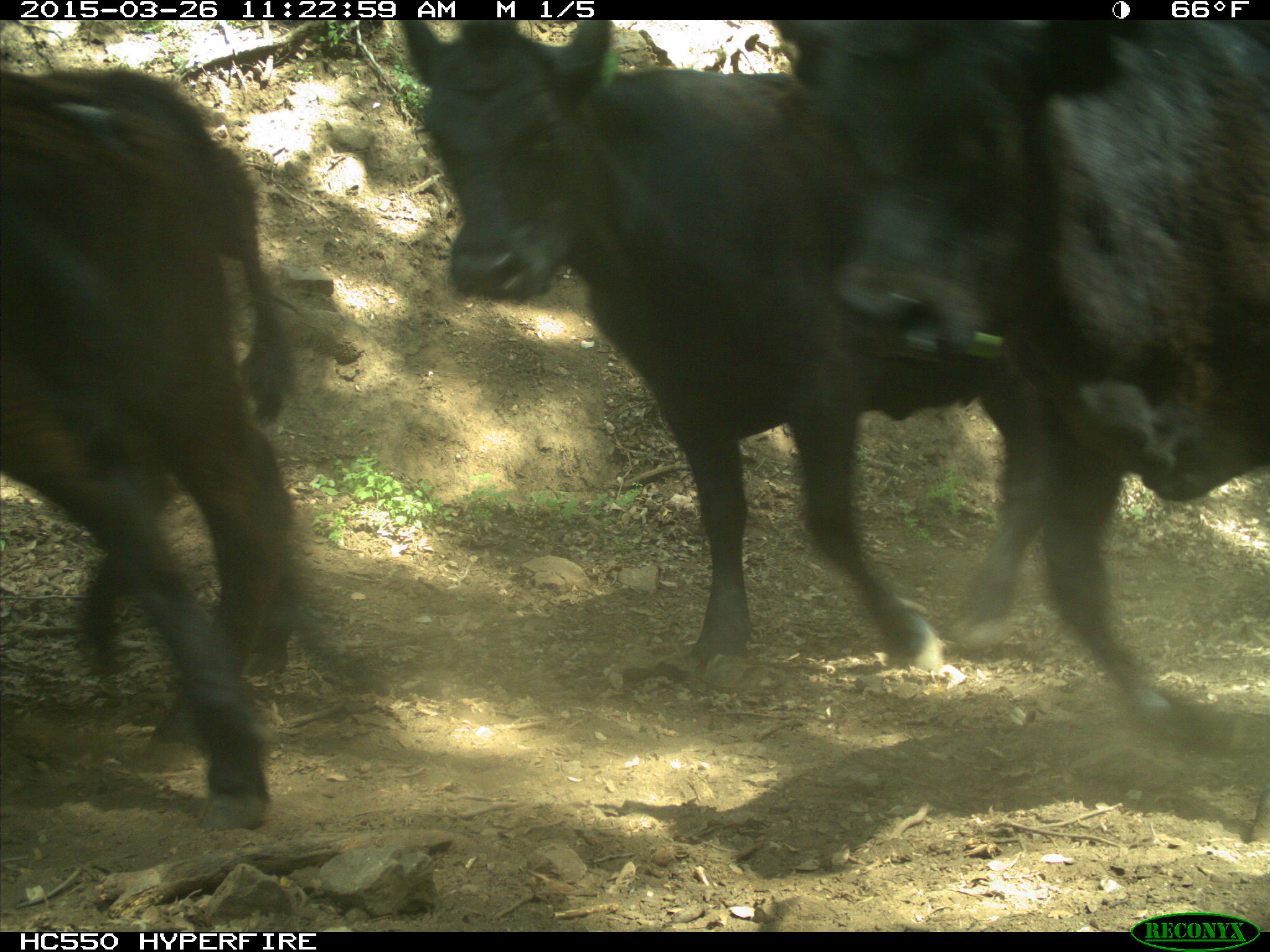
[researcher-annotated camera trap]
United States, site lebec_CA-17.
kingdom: Animalia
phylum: Chordata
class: Mammalia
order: Artiodactyla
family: Bovidae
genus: Bos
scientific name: Bos taurus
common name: domestic cow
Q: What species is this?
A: Bos taurus (domestic cow).